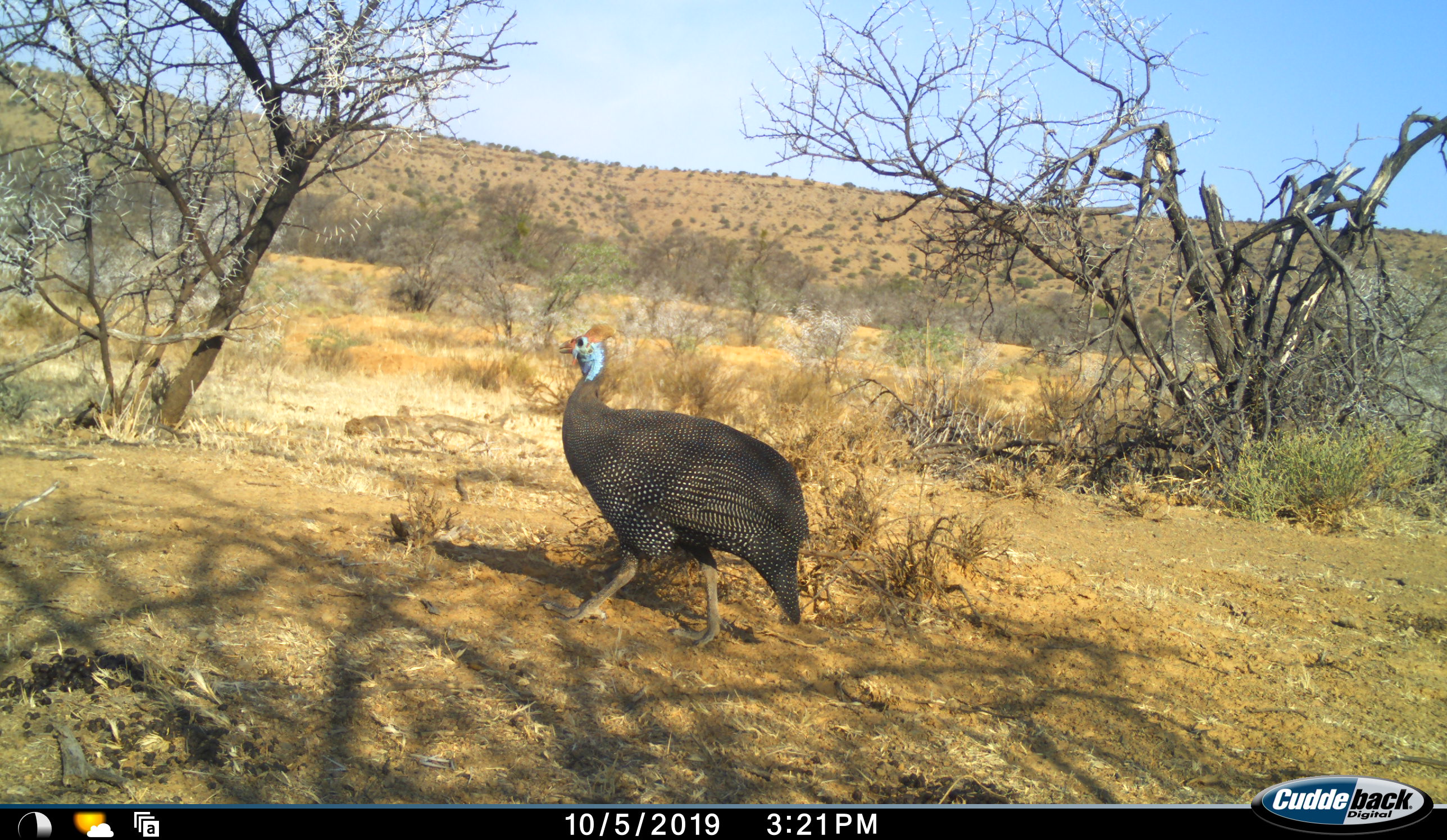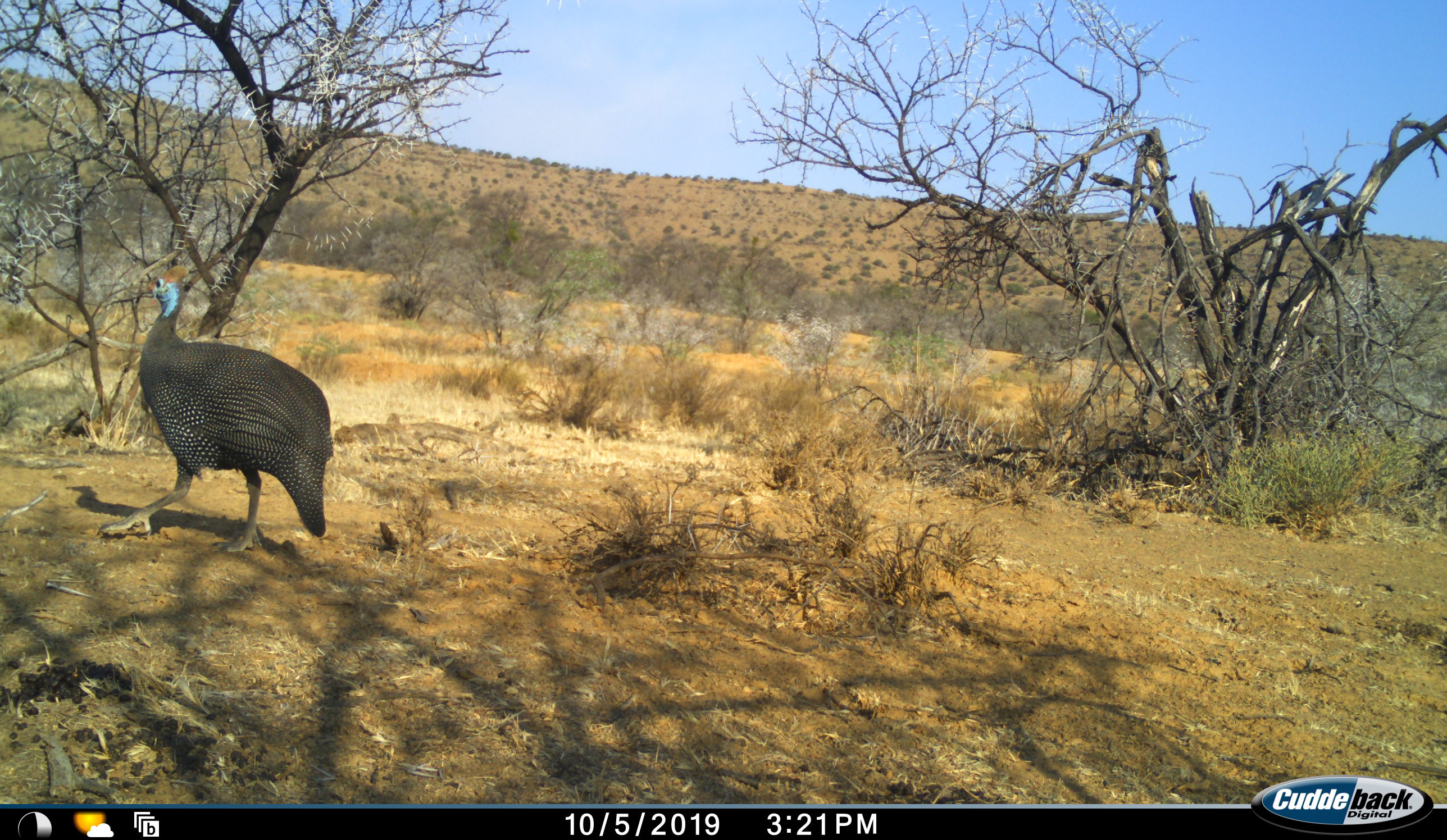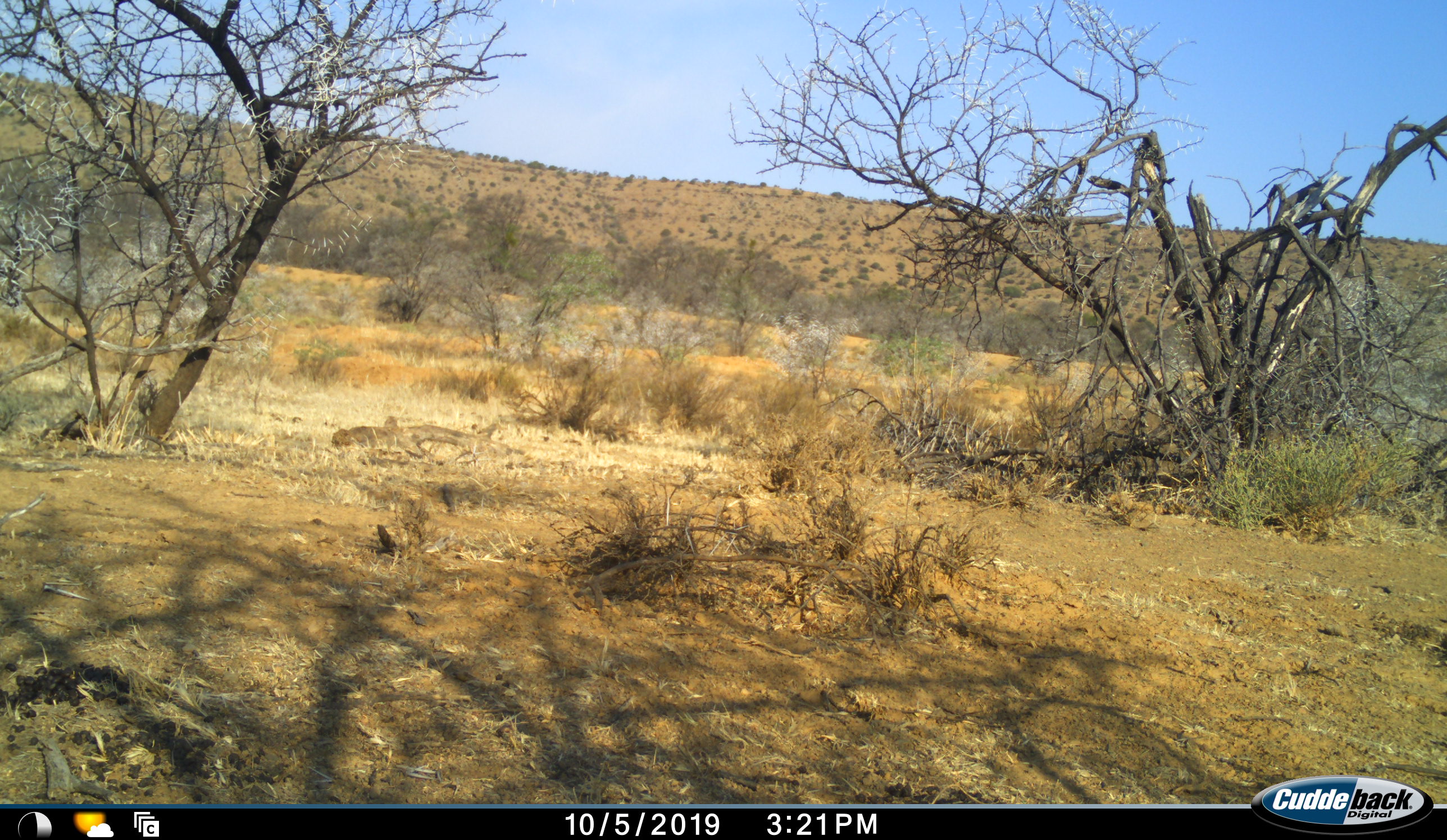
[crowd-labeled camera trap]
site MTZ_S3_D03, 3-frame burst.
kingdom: Animalia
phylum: Chordata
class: Aves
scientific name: Aves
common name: bird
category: birdother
Birdother (bird) (Aves), count 1. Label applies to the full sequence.